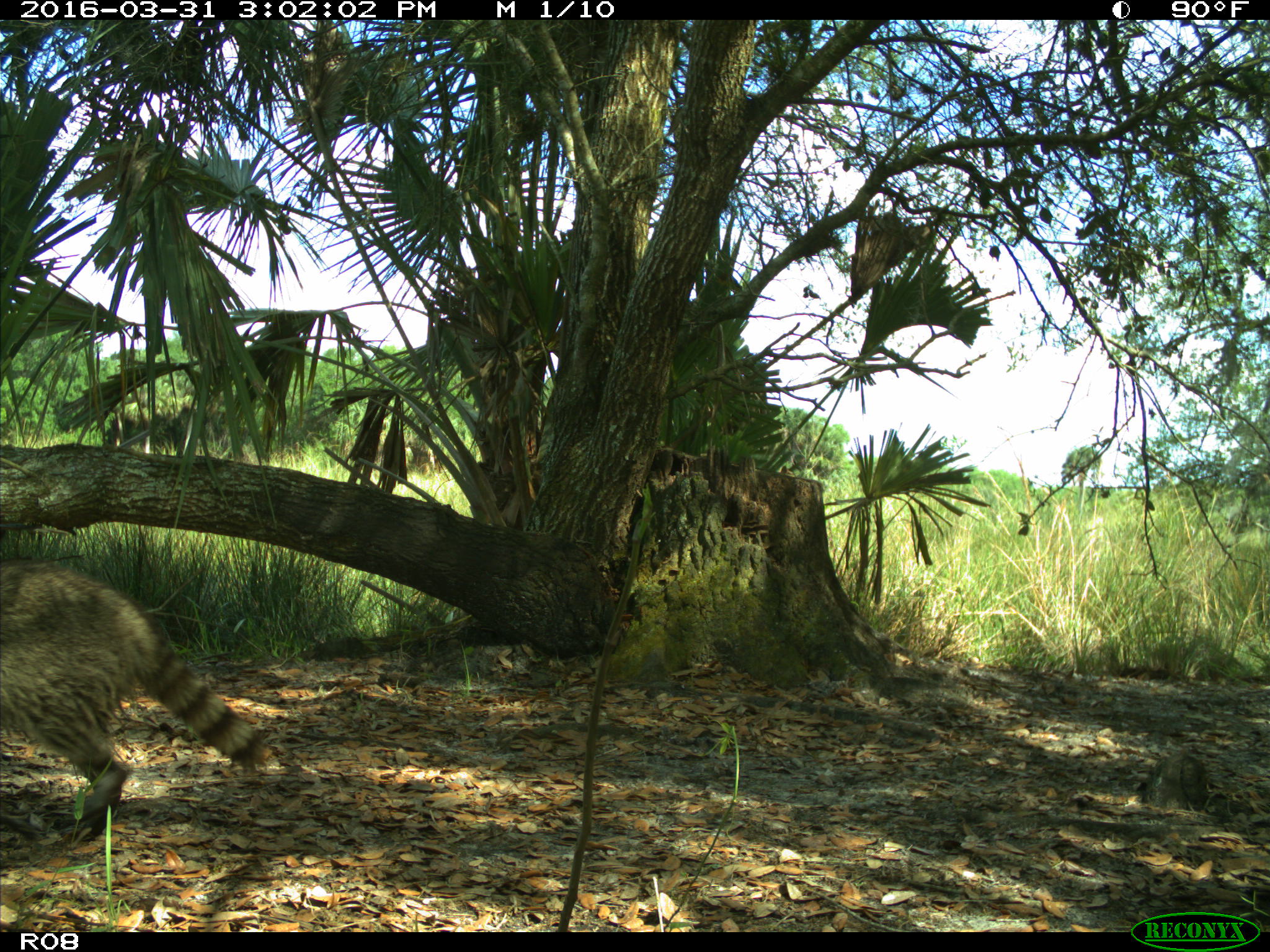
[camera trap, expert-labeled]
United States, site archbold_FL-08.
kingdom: Animalia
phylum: Chordata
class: Mammalia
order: Carnivora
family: Procyonidae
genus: Procyon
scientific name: Procyon lotor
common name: common raccoon